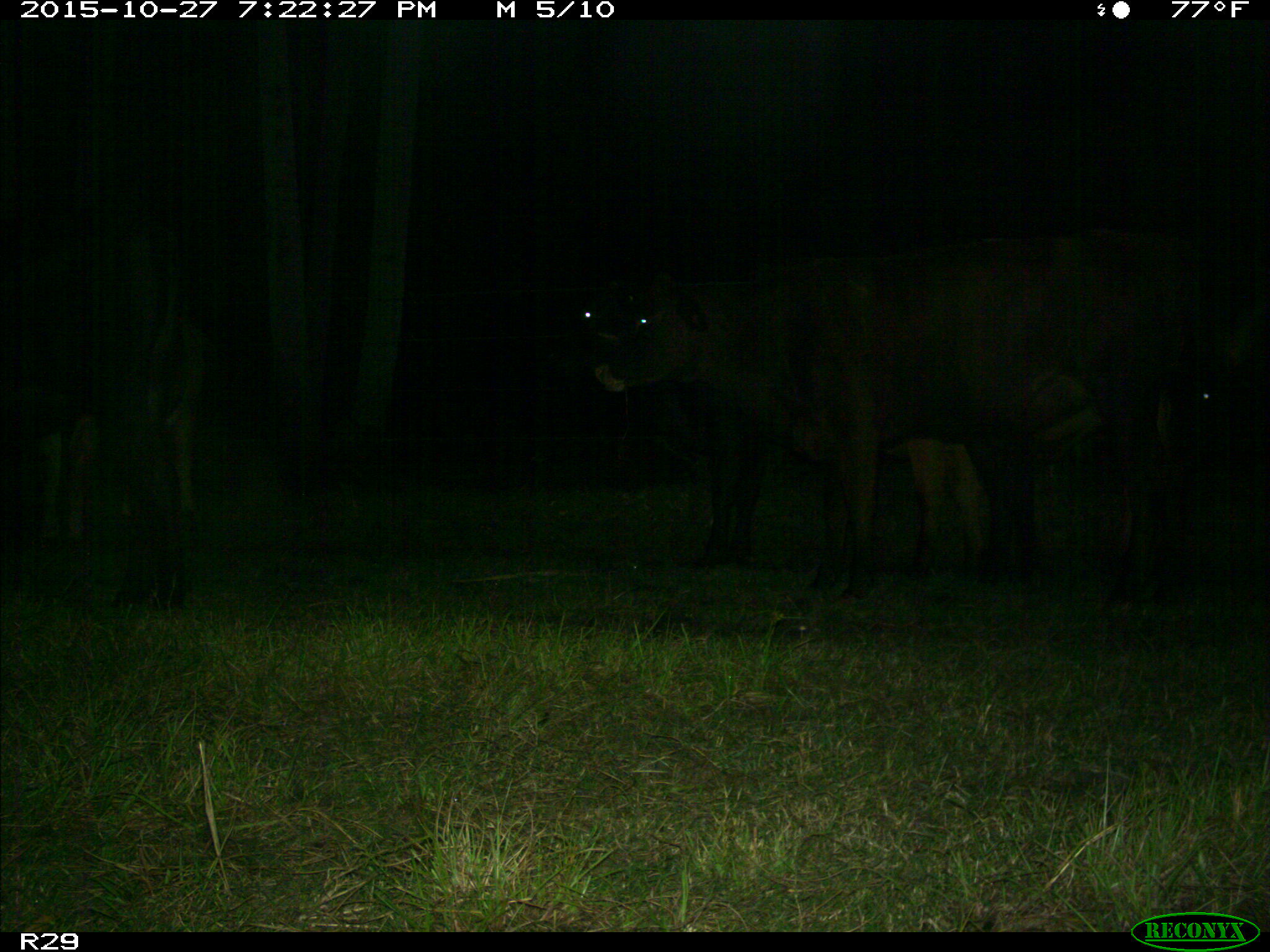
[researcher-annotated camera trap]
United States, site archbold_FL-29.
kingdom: Animalia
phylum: Chordata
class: Mammalia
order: Artiodactyla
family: Bovidae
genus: Bos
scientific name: Bos taurus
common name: domestic cow